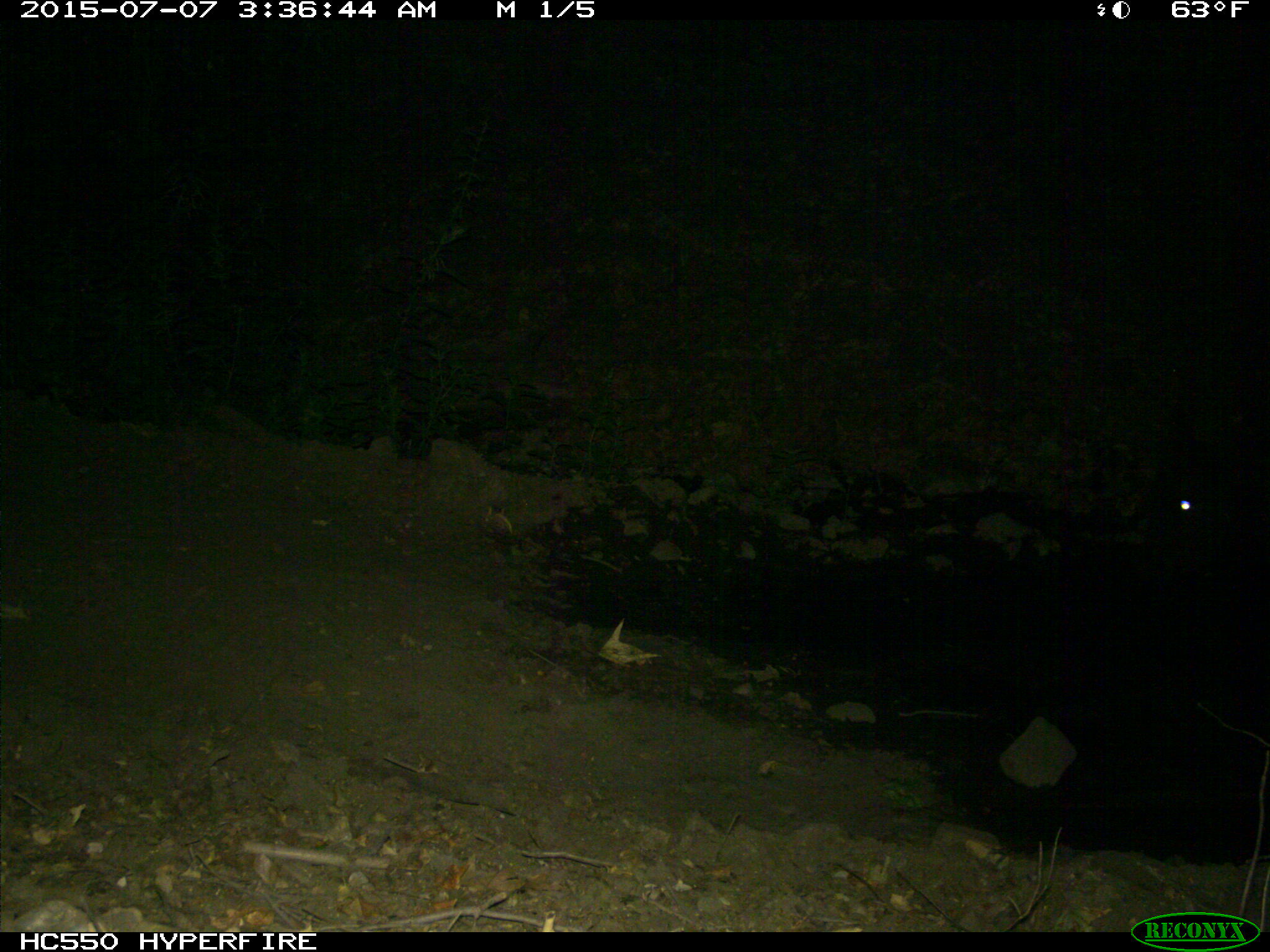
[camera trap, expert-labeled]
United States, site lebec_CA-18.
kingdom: Animalia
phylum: Chordata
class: Mammalia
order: Artiodactyla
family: Bovidae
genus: Bos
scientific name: Bos taurus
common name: domestic cow